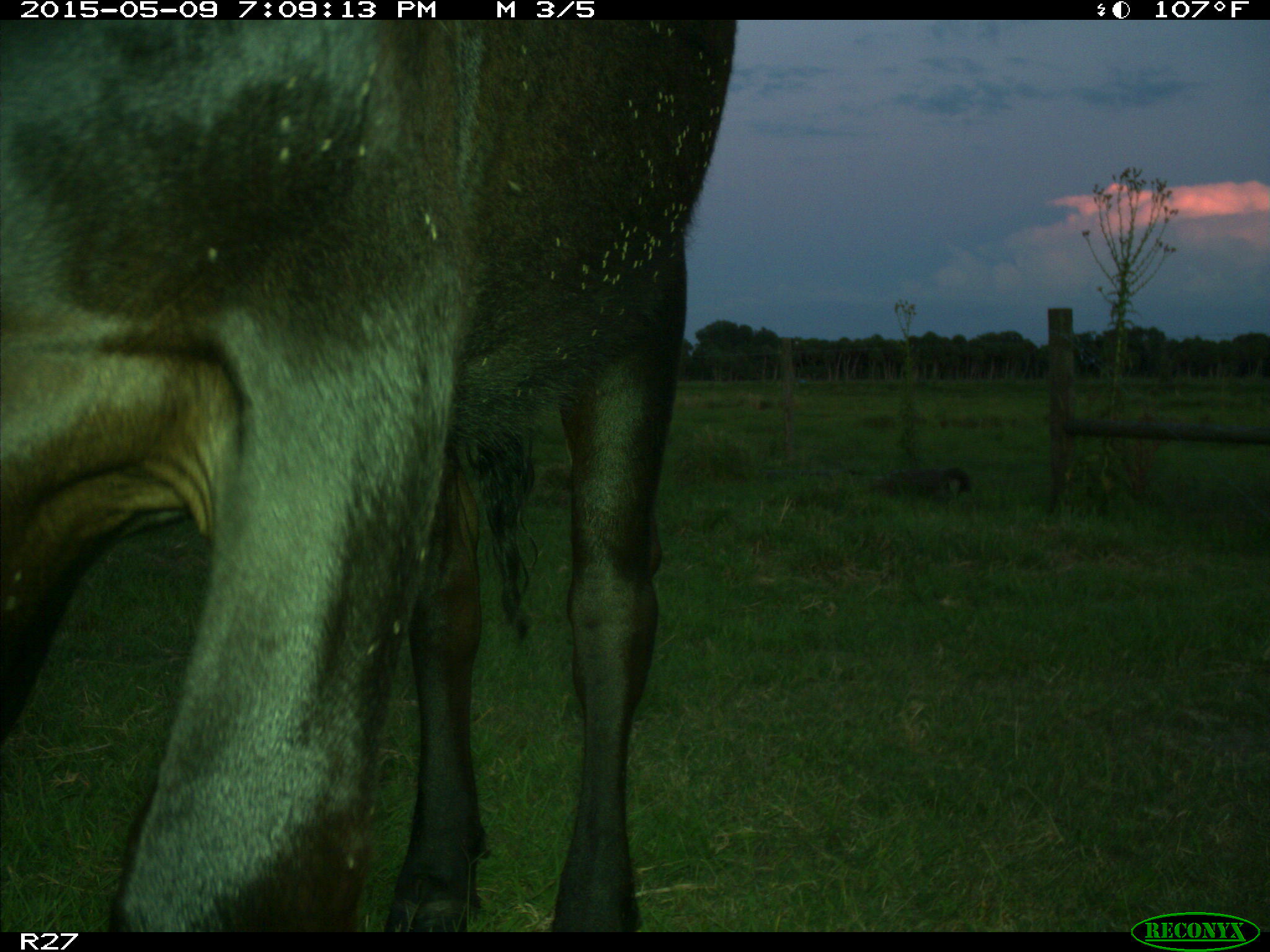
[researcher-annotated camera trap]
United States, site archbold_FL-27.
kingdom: Animalia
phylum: Chordata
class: Mammalia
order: Artiodactyla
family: Bovidae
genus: Bos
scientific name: Bos taurus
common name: domestic cow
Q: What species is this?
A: Bos taurus (domestic cow).